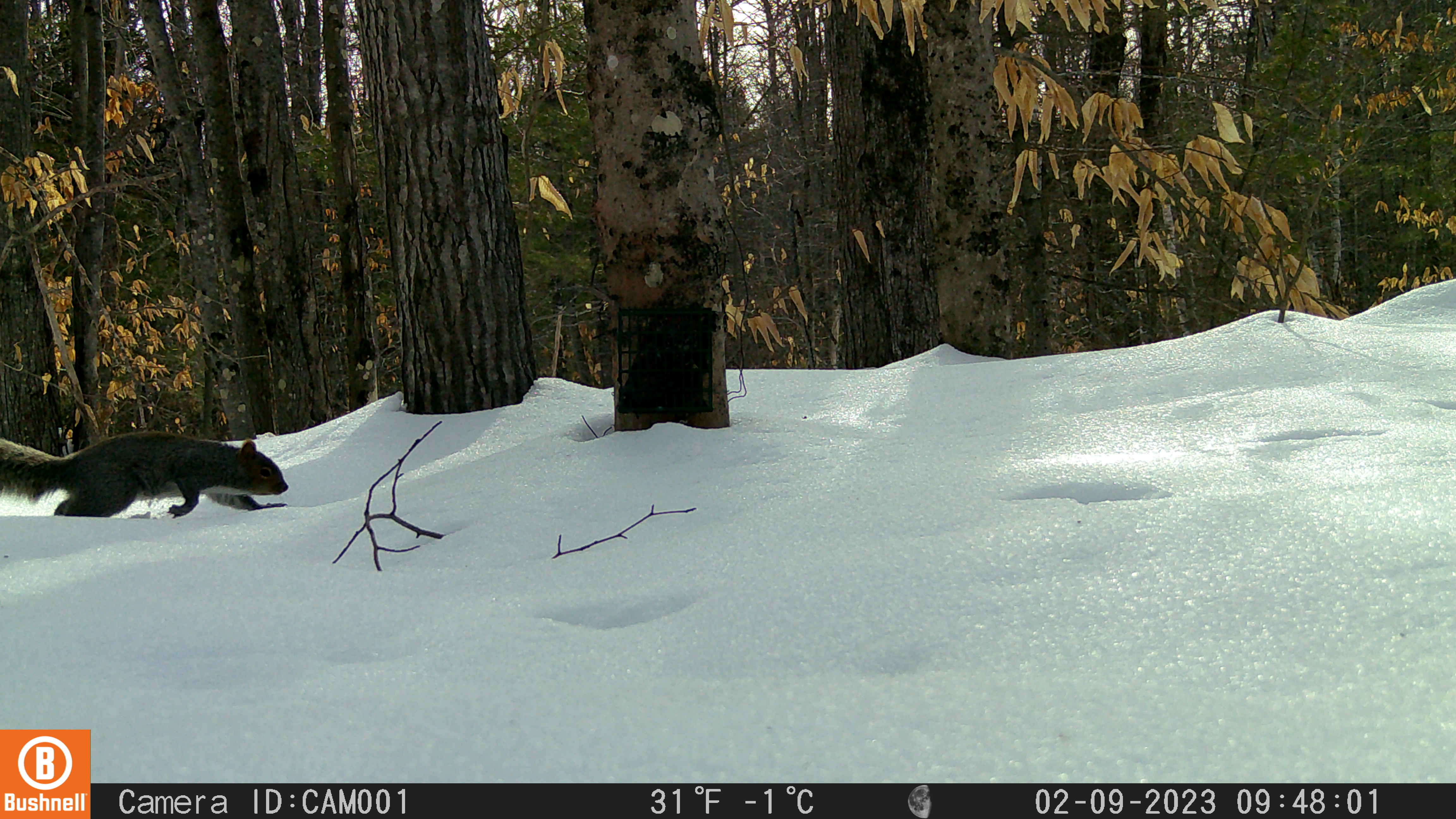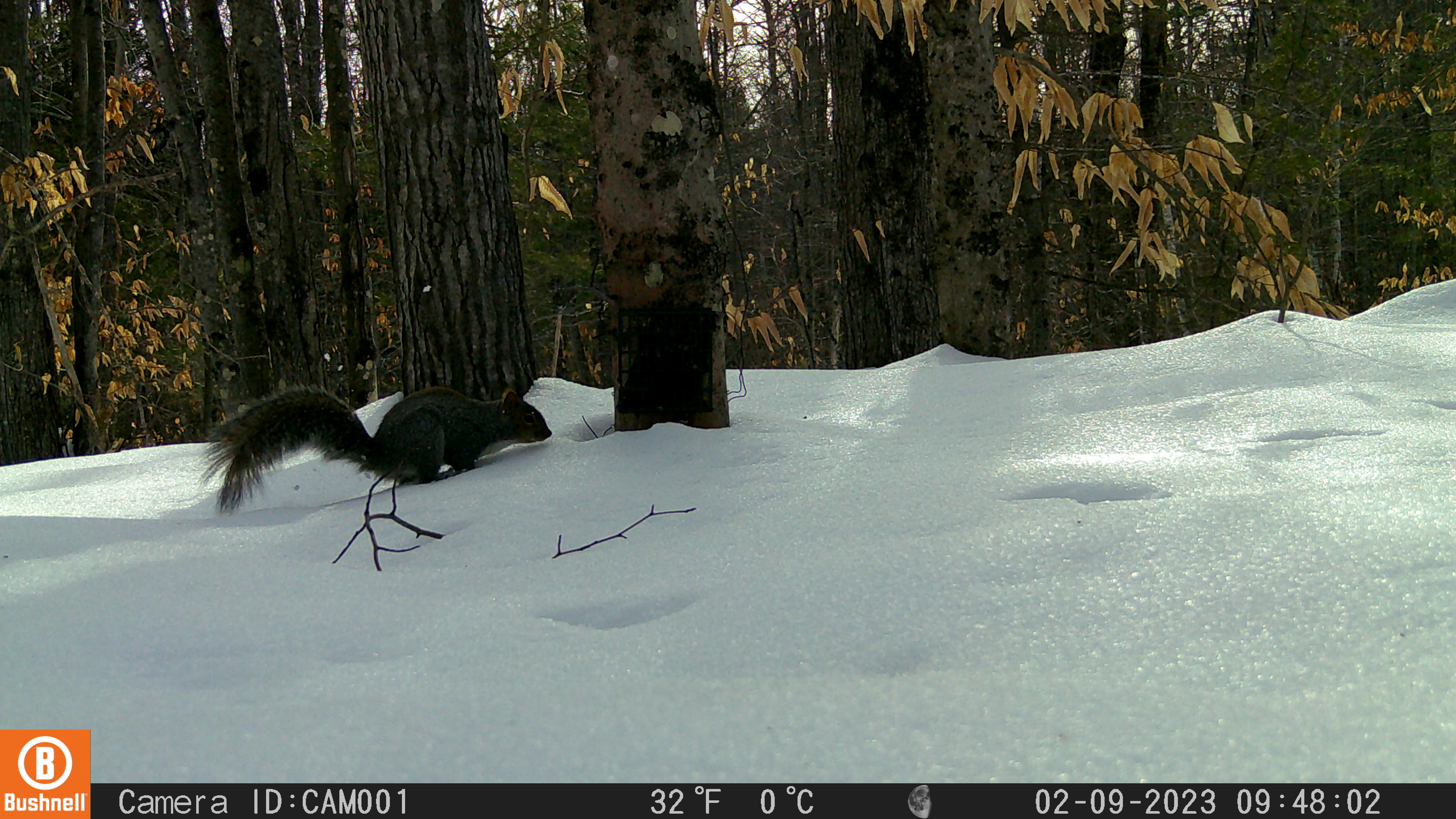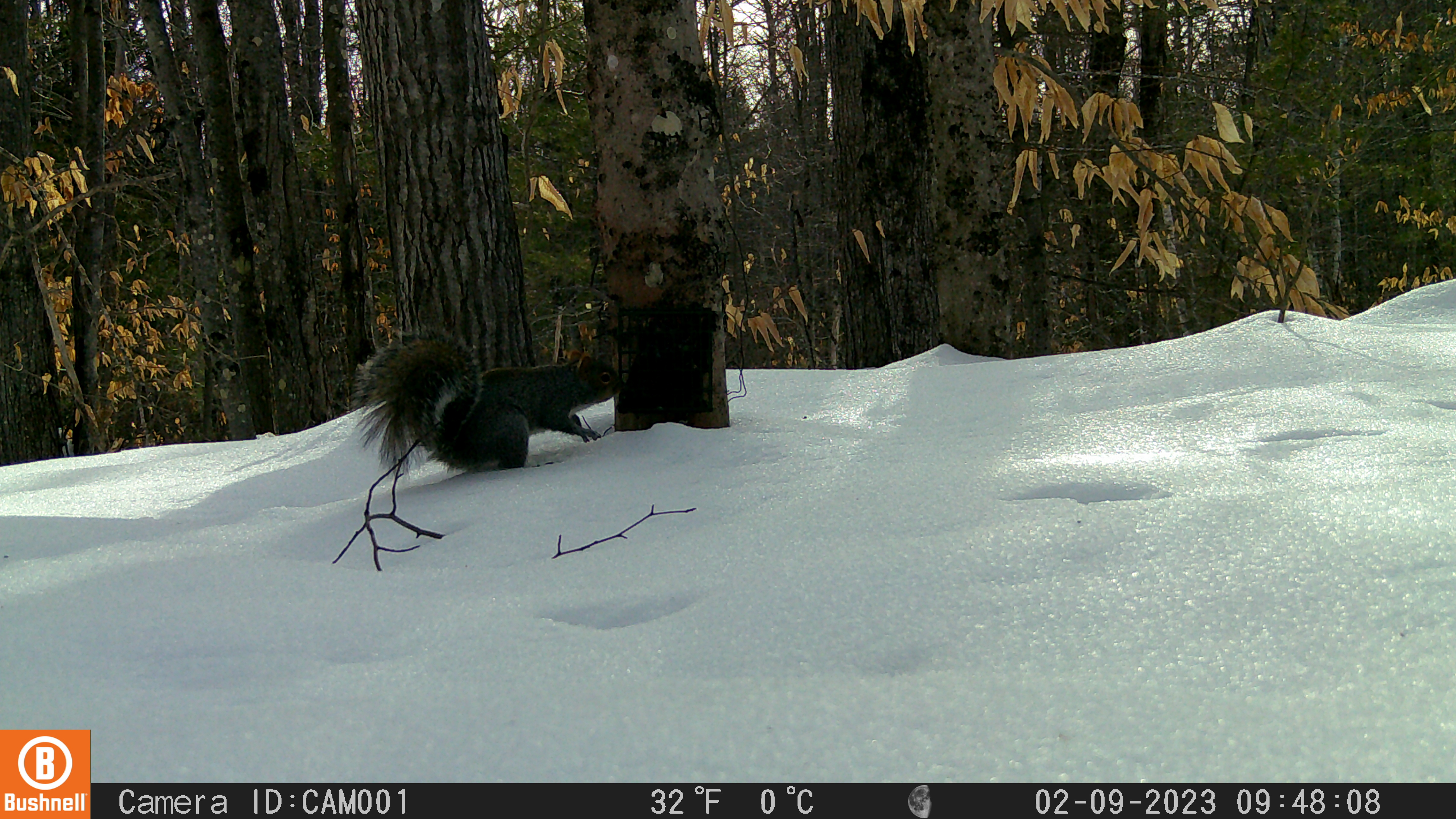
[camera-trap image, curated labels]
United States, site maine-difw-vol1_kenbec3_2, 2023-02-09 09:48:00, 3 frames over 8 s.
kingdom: Animalia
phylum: Chordata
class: Mammalia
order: Rodentia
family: Sciuridae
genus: Sciurus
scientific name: Sciurus carolinensis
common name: gray squirrel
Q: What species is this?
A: Gray squirrel (Sciurus carolinensis).